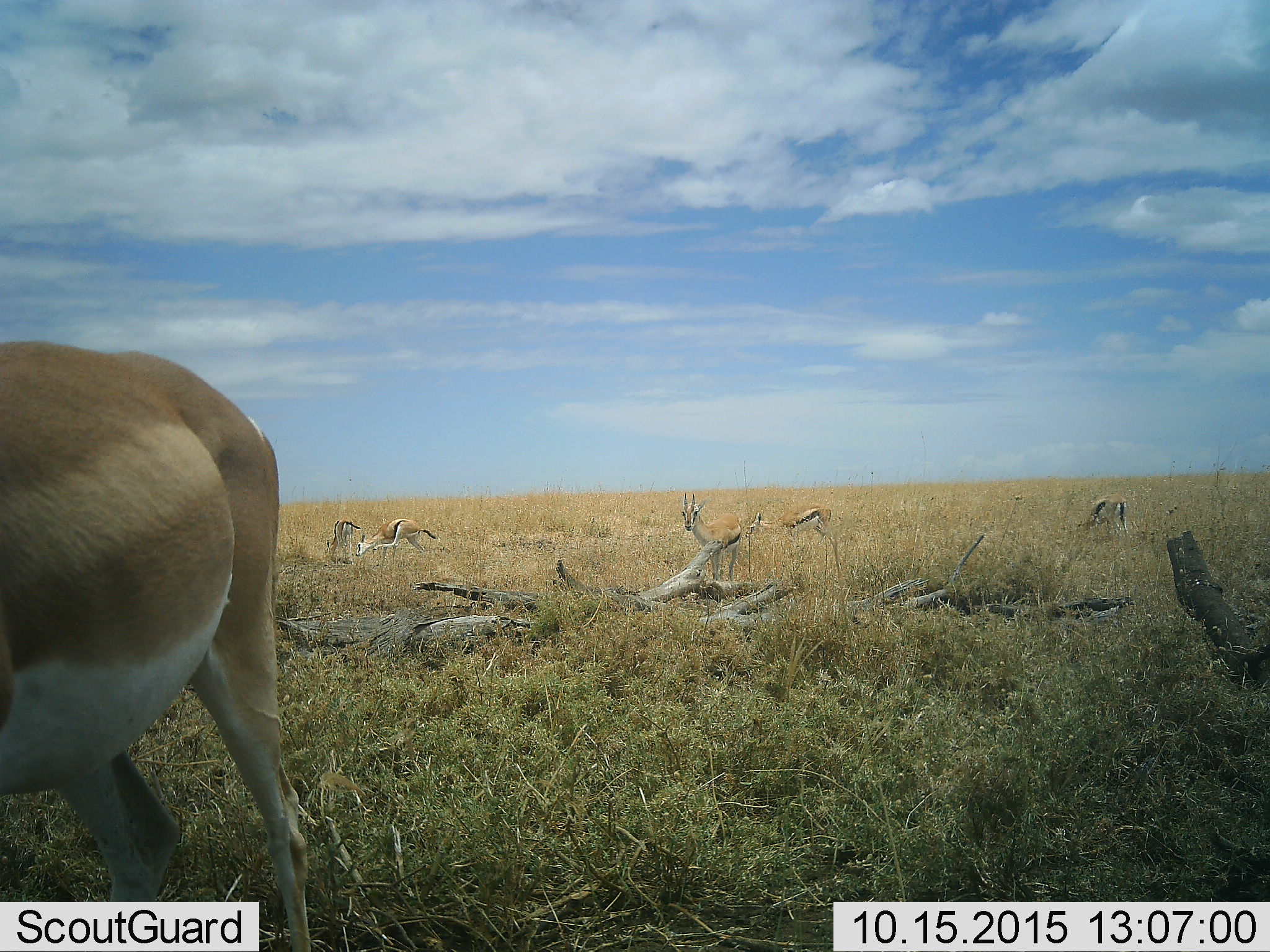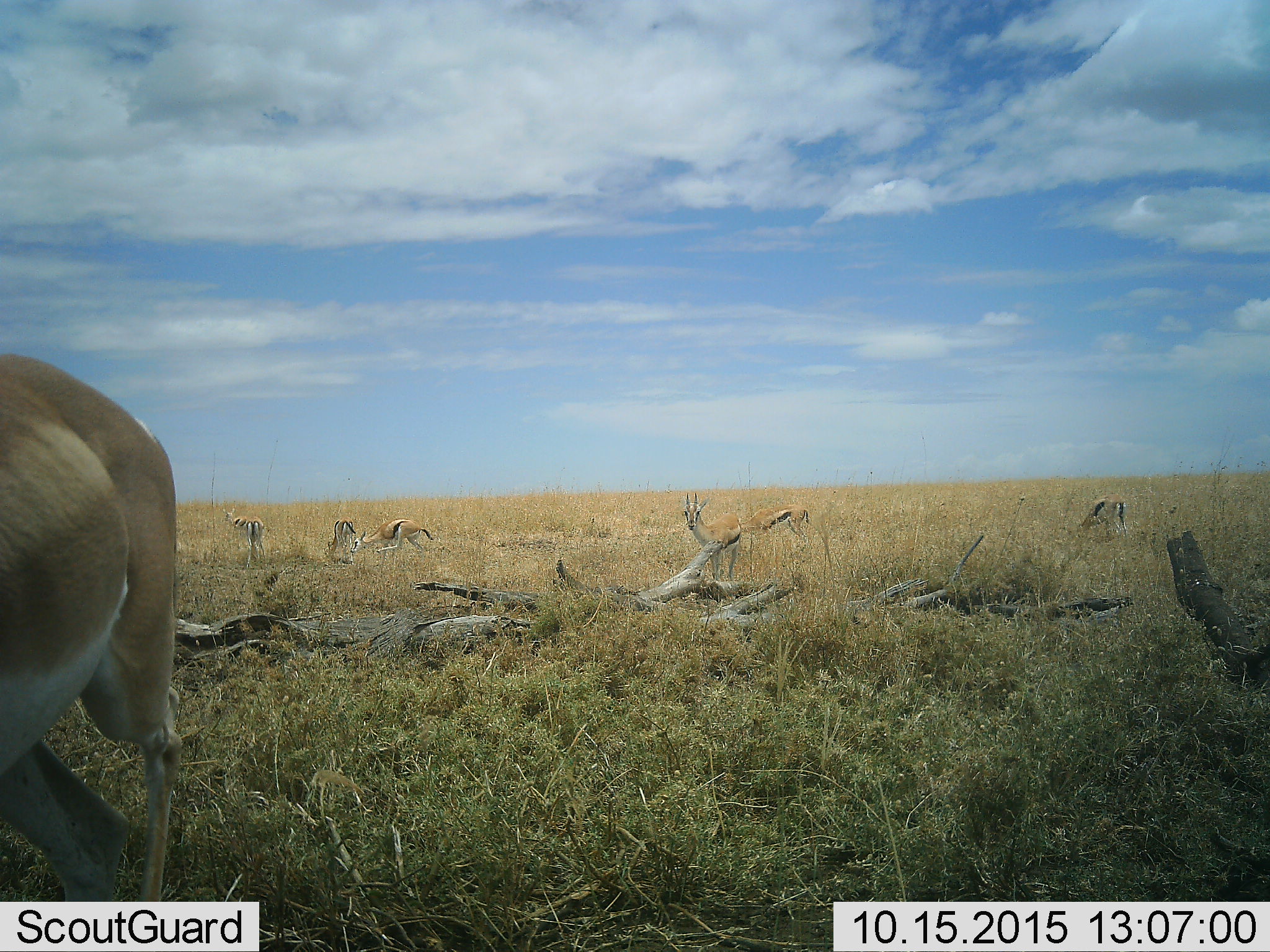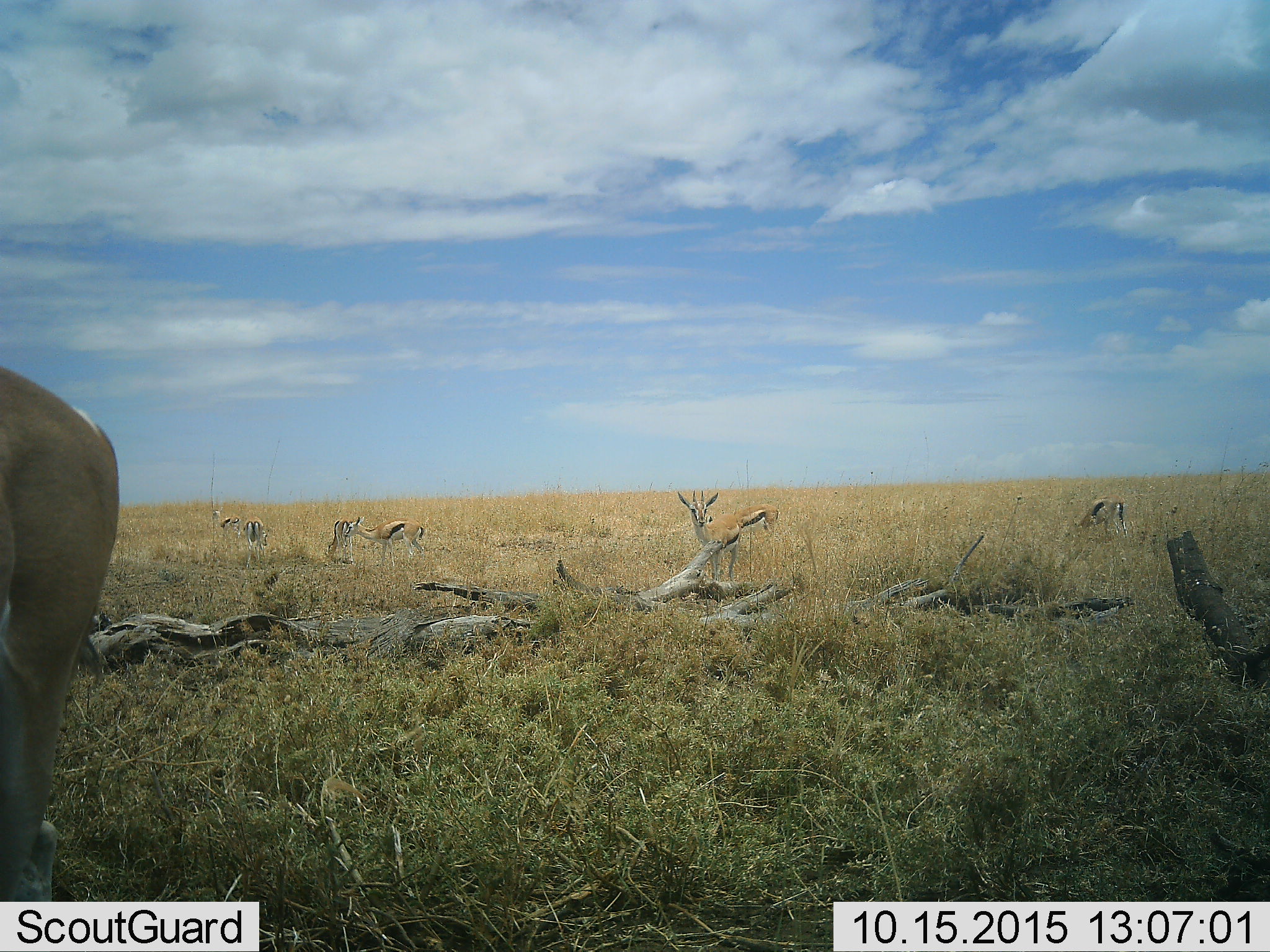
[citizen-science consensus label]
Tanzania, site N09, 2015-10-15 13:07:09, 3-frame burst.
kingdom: Animalia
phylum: Chordata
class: Mammalia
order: Artiodactyla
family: Bovidae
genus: Eudorcas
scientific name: Eudorcas thomsonii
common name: thomson's gazelle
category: gazellethomsons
Gazellethomsons (thomson's gazelle) (Eudorcas thomsonii), count 7. Behavior (volunteer vote fractions): standing 86%, resting 0%, moving 71%, interacting 0%. Young present (vote fraction): 29%. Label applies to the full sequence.